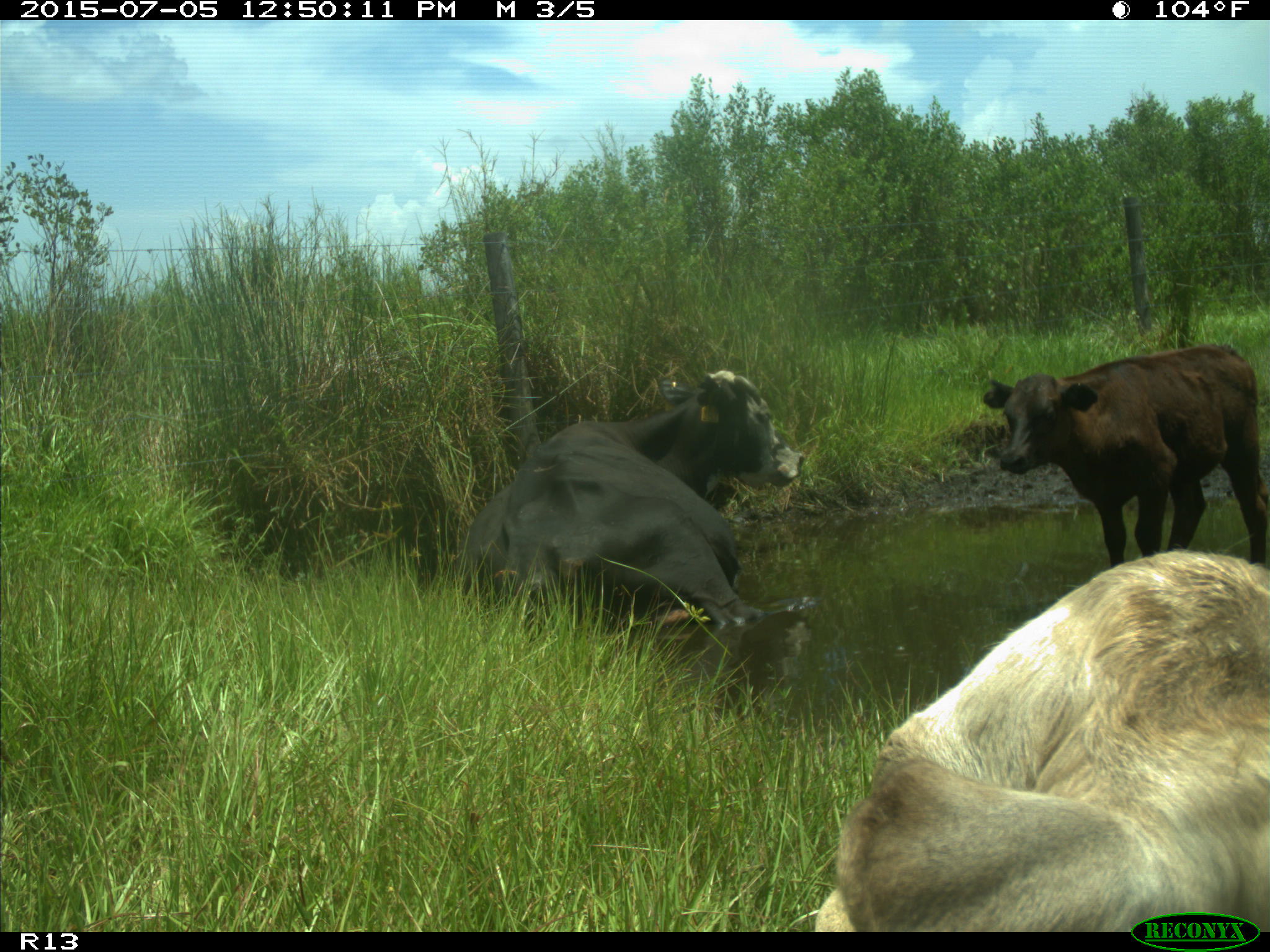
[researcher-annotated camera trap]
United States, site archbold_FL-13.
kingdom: Animalia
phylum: Chordata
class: Mammalia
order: Artiodactyla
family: Bovidae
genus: Bos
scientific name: Bos taurus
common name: domestic cow